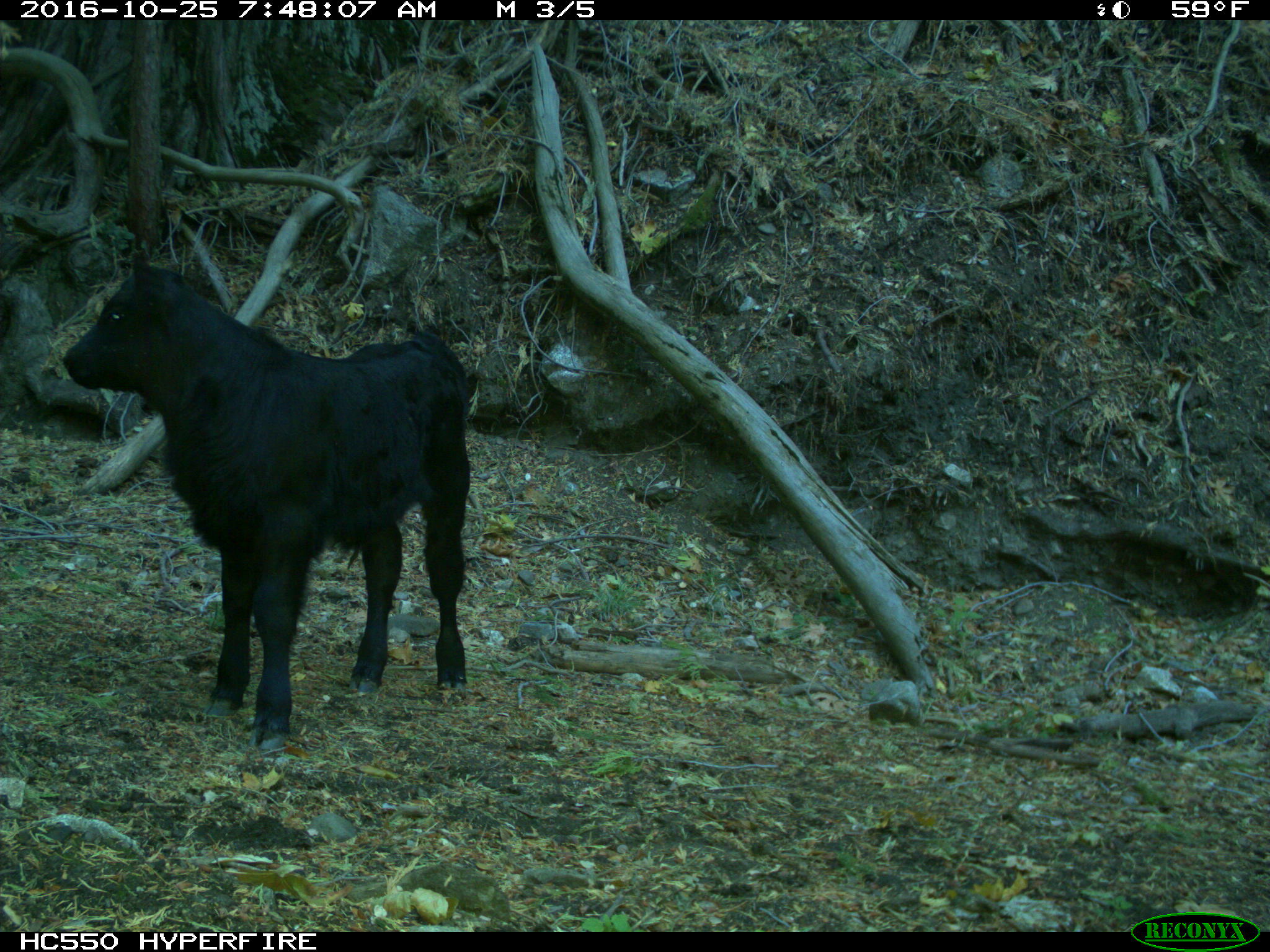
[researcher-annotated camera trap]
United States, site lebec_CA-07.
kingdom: Animalia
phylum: Chordata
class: Mammalia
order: Artiodactyla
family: Bovidae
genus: Bos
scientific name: Bos taurus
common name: domestic cow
Bos taurus (domestic cow).